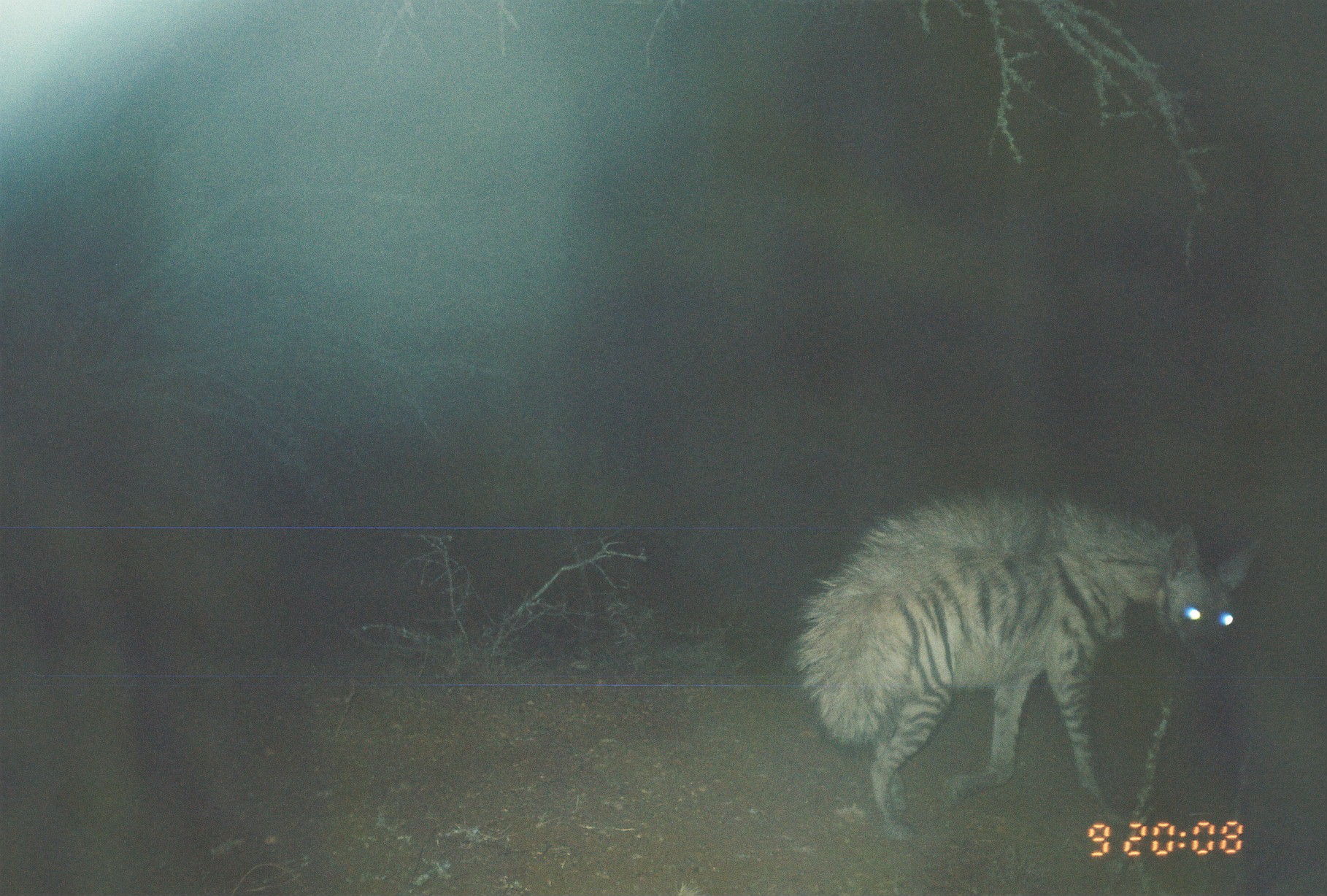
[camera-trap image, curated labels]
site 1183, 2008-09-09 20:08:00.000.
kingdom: Animalia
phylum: Chordata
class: Mammalia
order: Carnivora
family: Hyaenidae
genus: Hyaena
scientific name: Hyaena hyaena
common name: striped hyena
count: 1